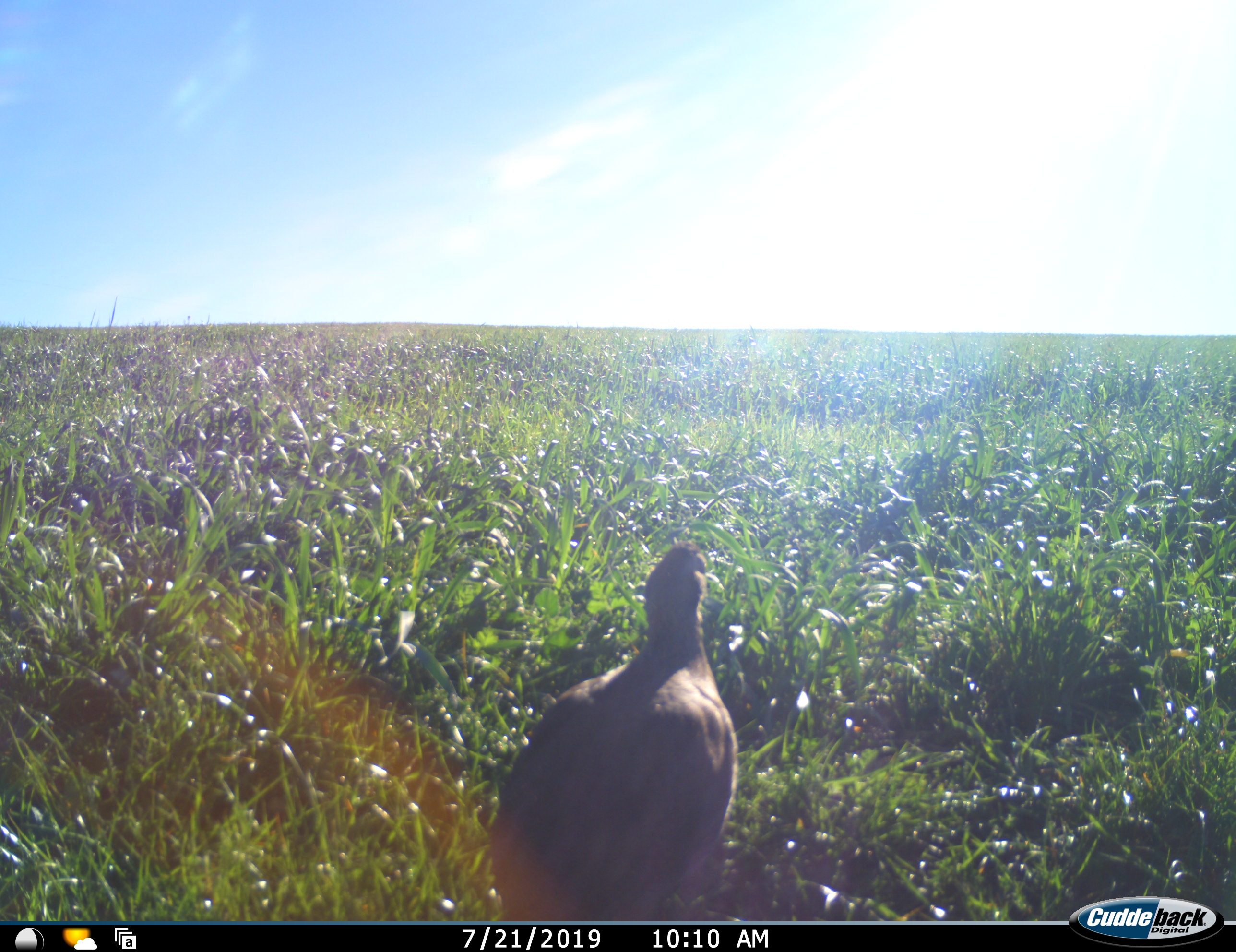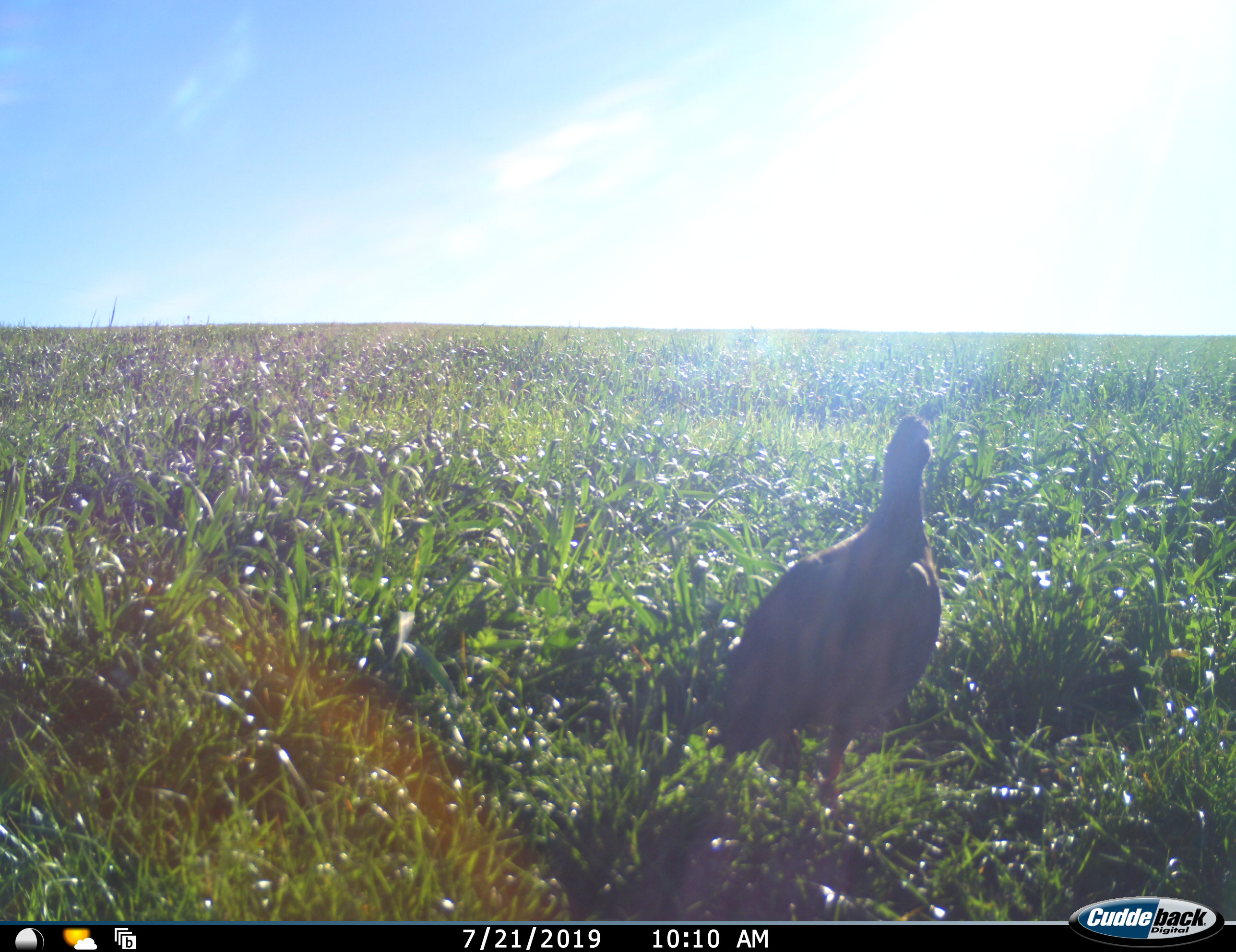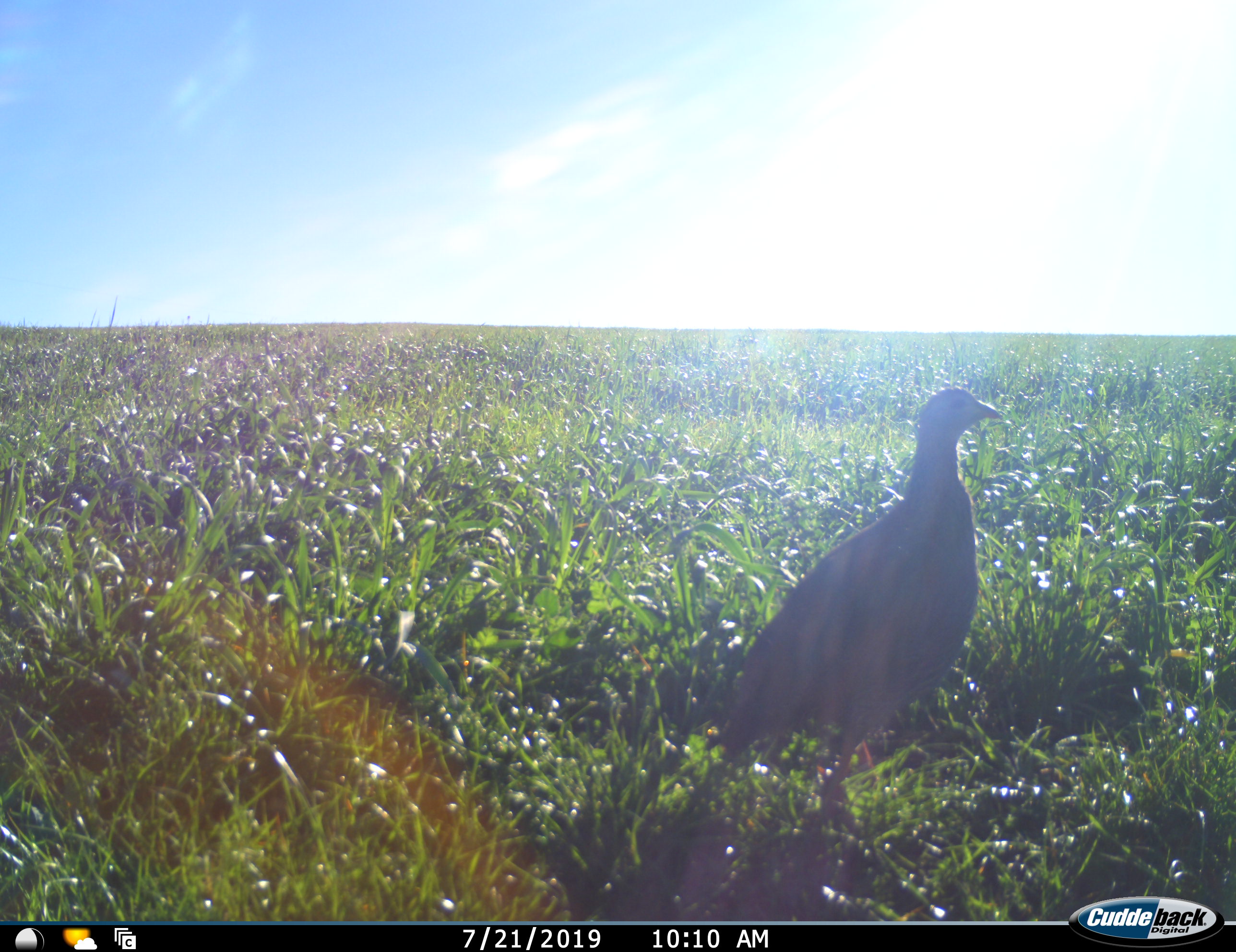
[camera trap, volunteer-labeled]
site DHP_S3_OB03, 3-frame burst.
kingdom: Animalia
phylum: Chordata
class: Aves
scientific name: Aves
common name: bird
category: birdother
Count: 1.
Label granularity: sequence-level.